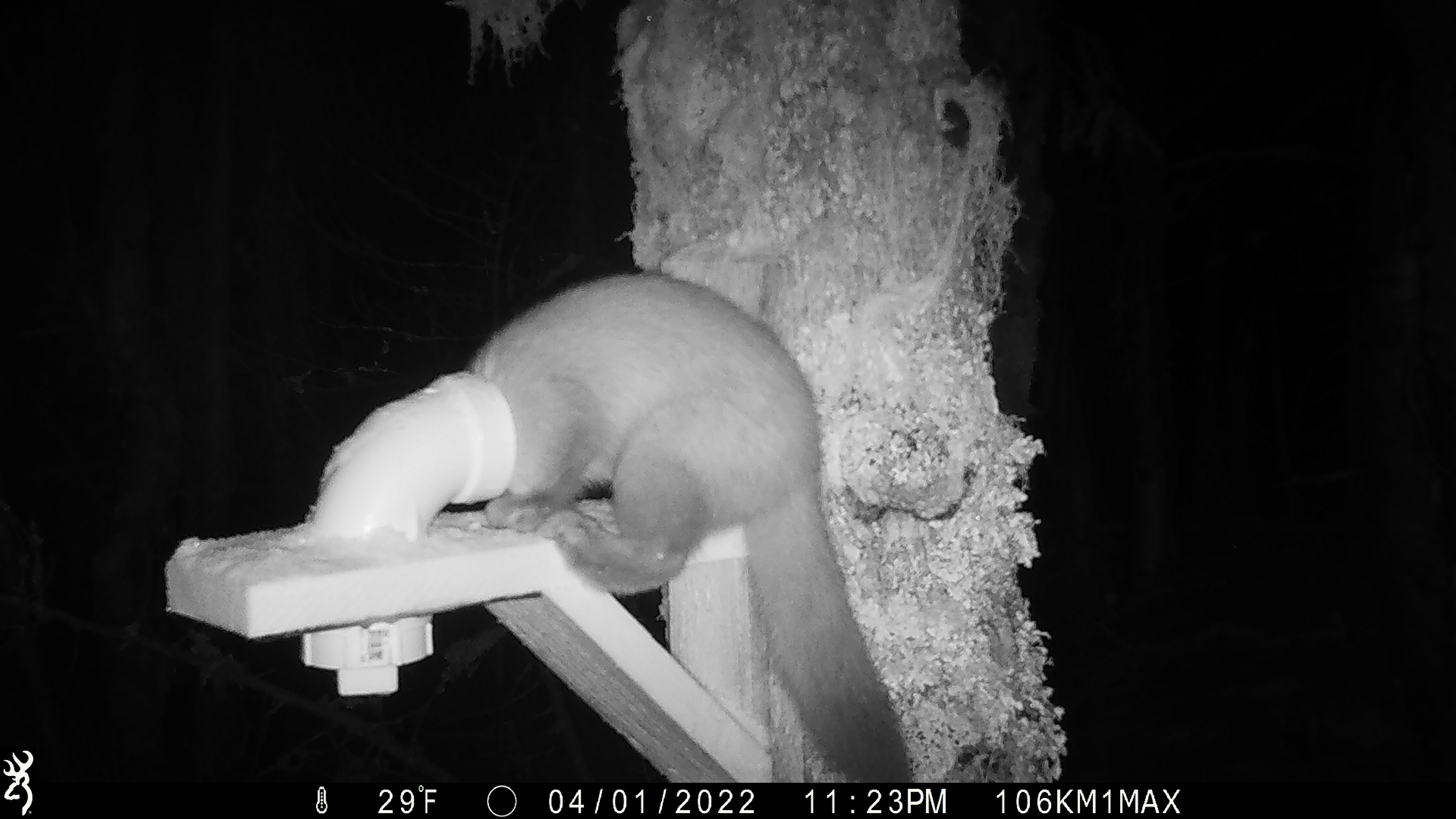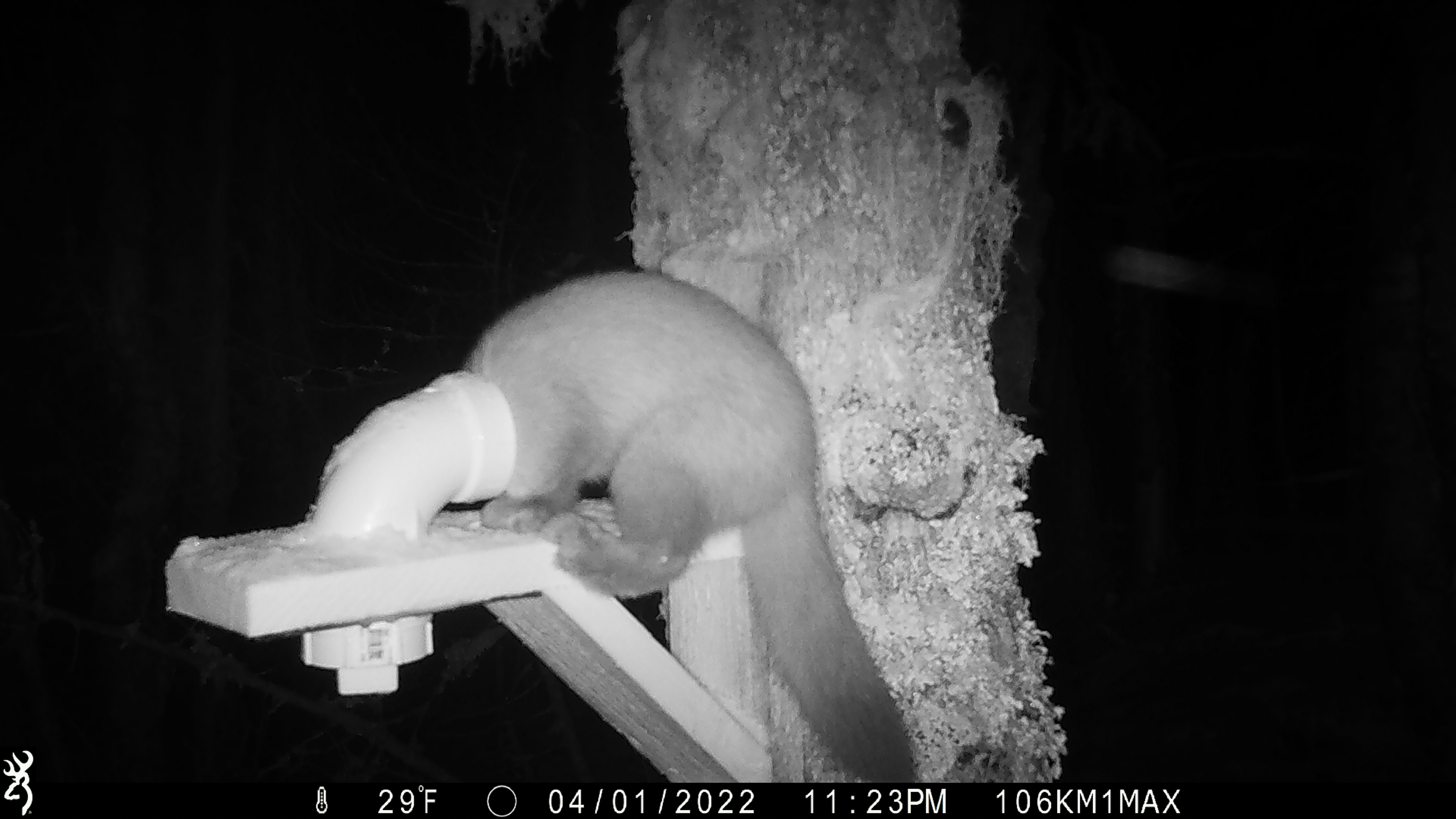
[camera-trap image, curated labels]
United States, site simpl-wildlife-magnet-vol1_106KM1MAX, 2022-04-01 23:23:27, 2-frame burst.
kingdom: Animalia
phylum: Chordata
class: Mammalia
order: Carnivora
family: Mustelidae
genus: Martes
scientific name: Martes americana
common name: american marten